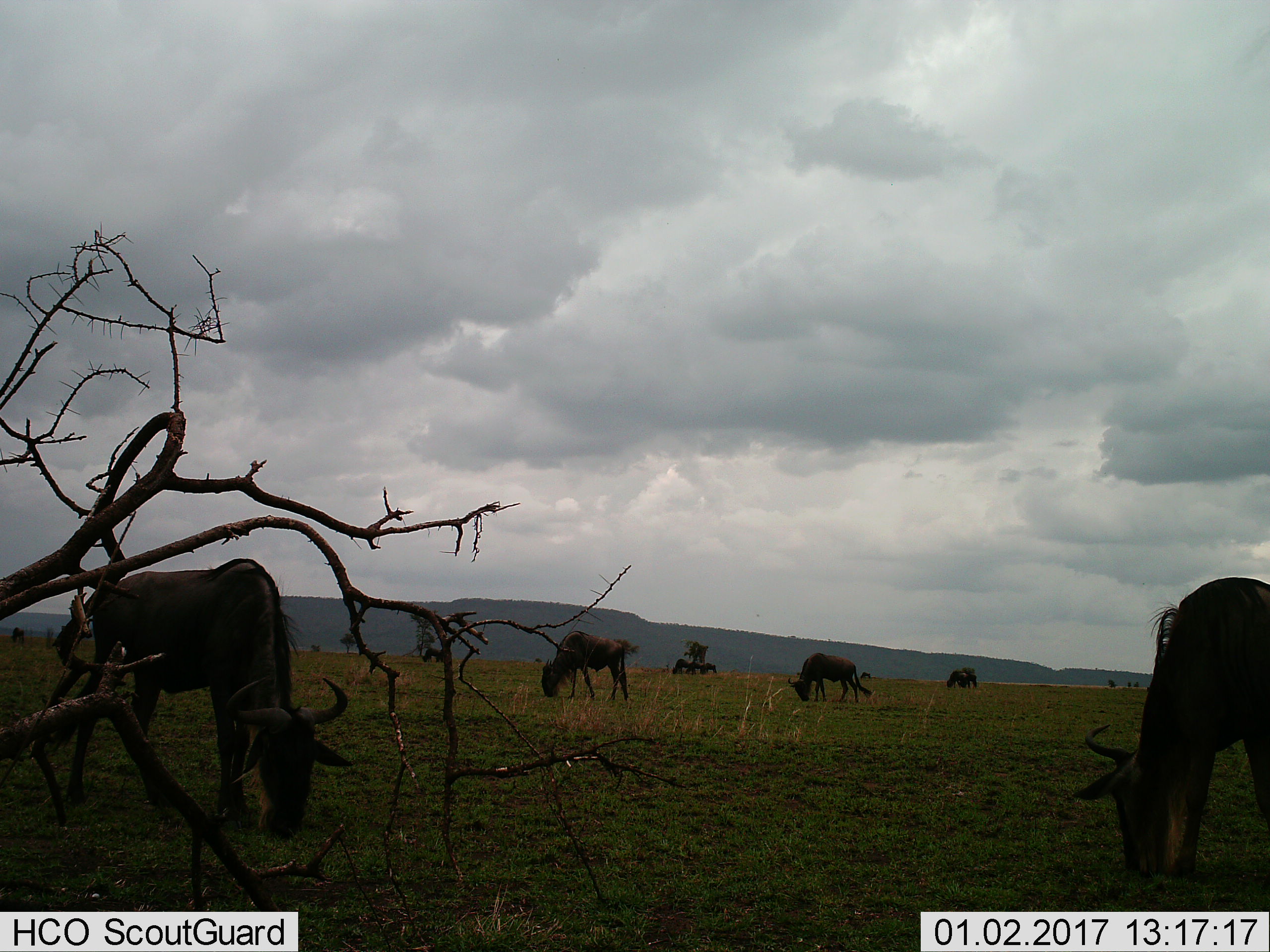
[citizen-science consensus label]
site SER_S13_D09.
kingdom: Animalia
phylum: Chordata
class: Mammalia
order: Artiodactyla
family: Bovidae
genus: Connochaetes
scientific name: Connochaetes taurinus taurinus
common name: blue wildebeest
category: wildebeestblue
Wildebeestblue (blue wildebeest) (Connochaetes taurinus taurinus), count 10. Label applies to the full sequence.